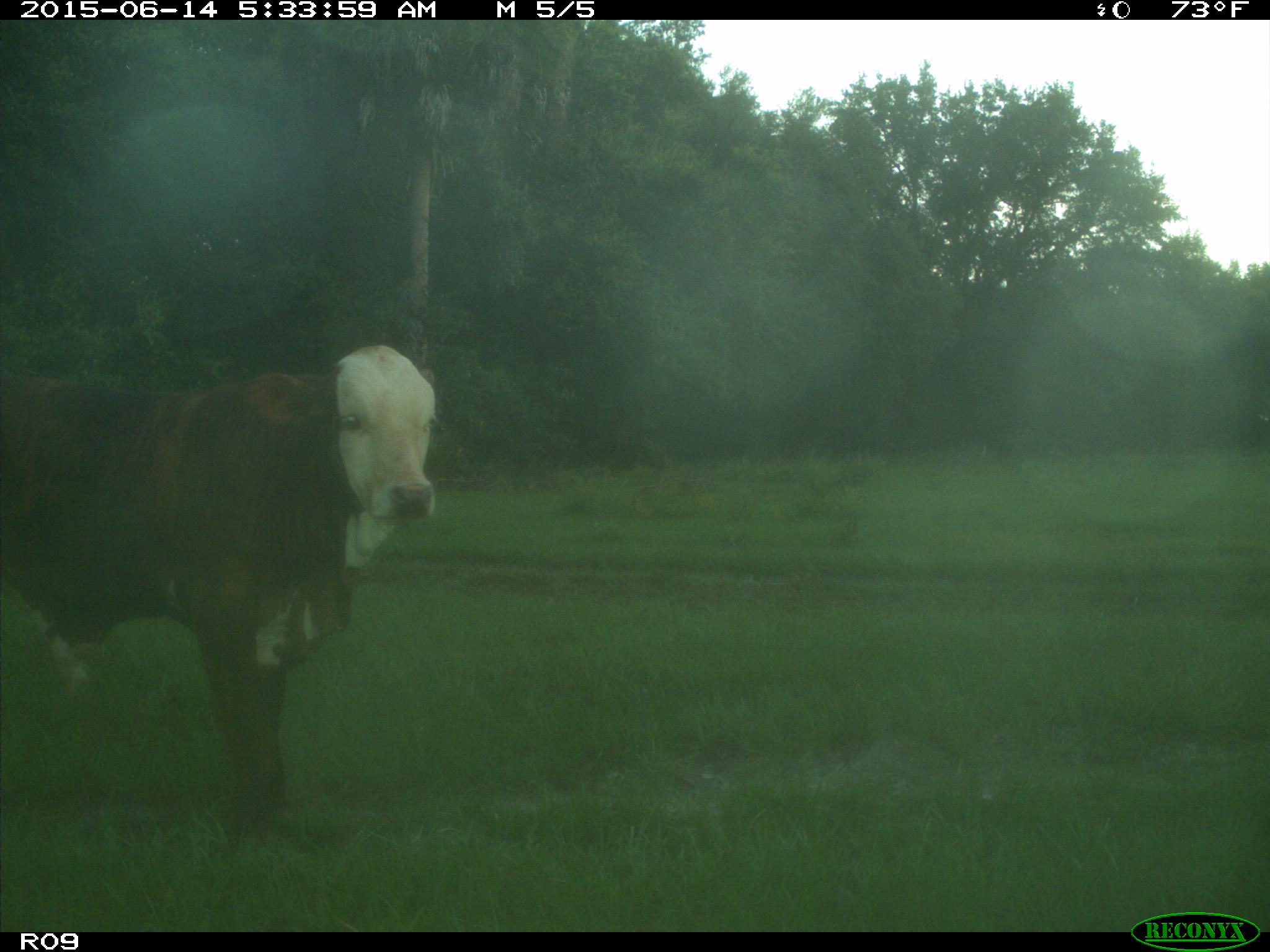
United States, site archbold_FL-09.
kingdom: Animalia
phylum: Chordata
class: Mammalia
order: Artiodactyla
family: Bovidae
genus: Bos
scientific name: Bos taurus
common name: domestic cow